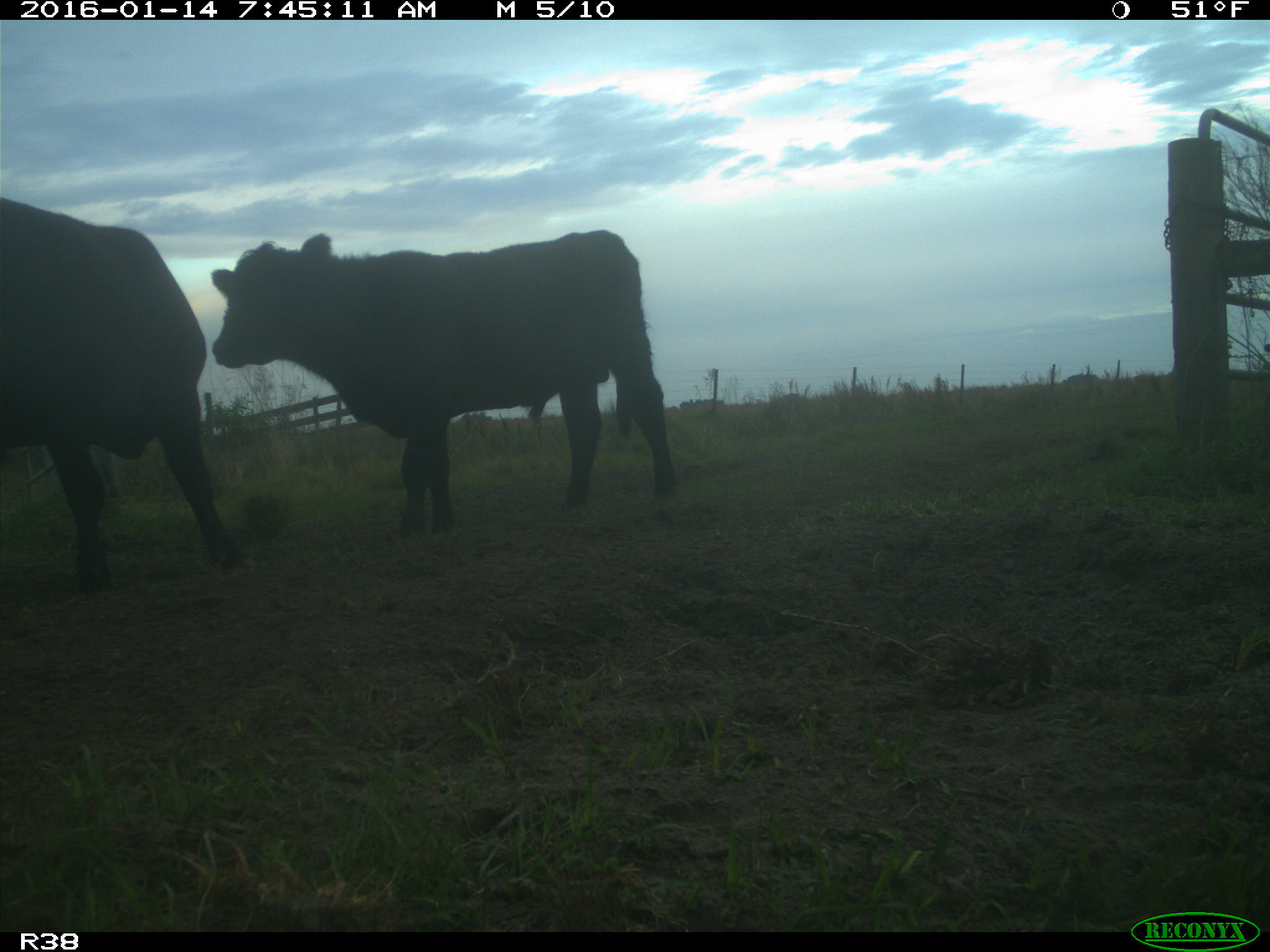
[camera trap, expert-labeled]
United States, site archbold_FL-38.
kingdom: Animalia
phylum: Chordata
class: Mammalia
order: Artiodactyla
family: Bovidae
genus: Bos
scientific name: Bos taurus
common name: domestic cow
Bos taurus (domestic cow).